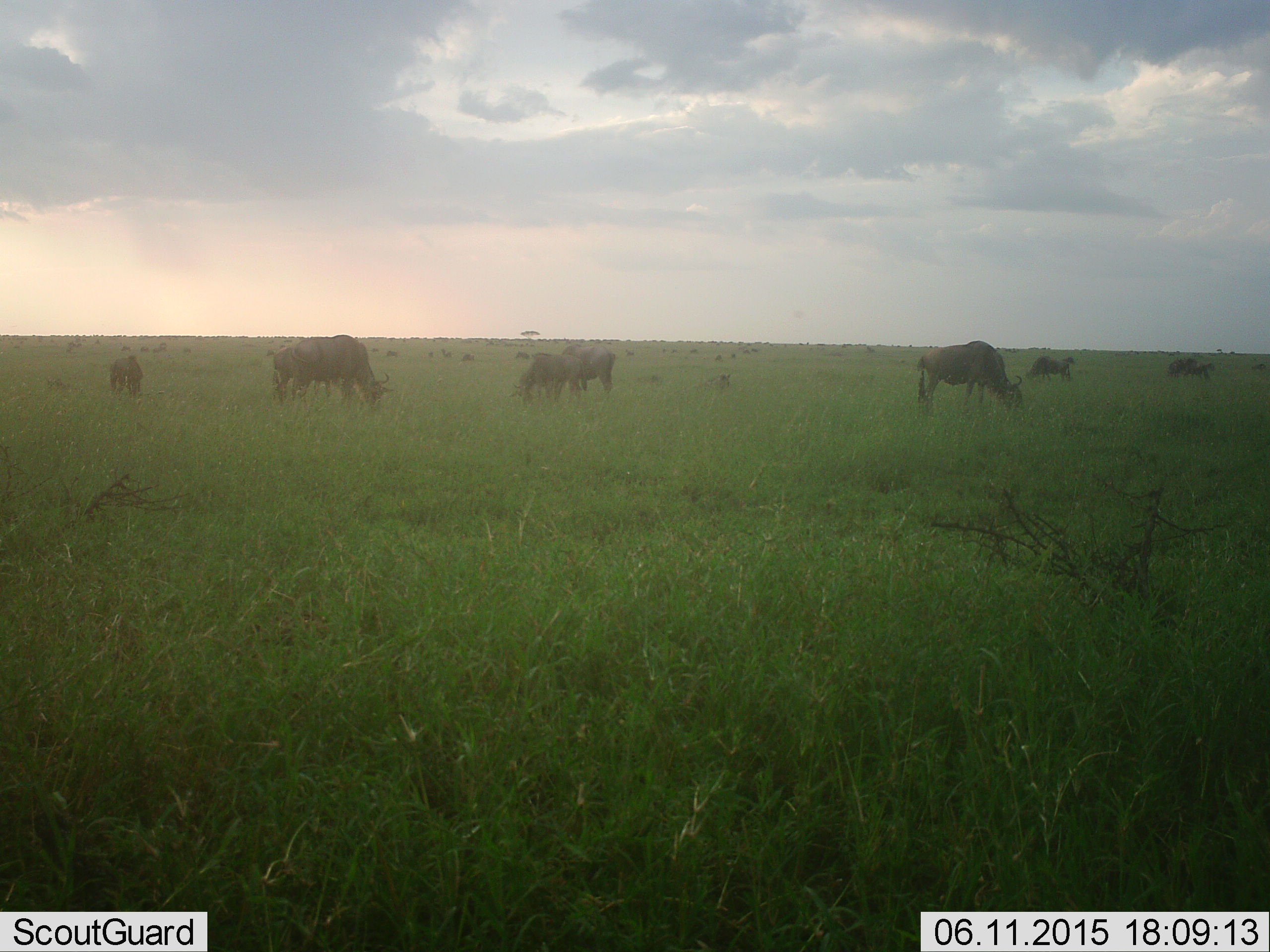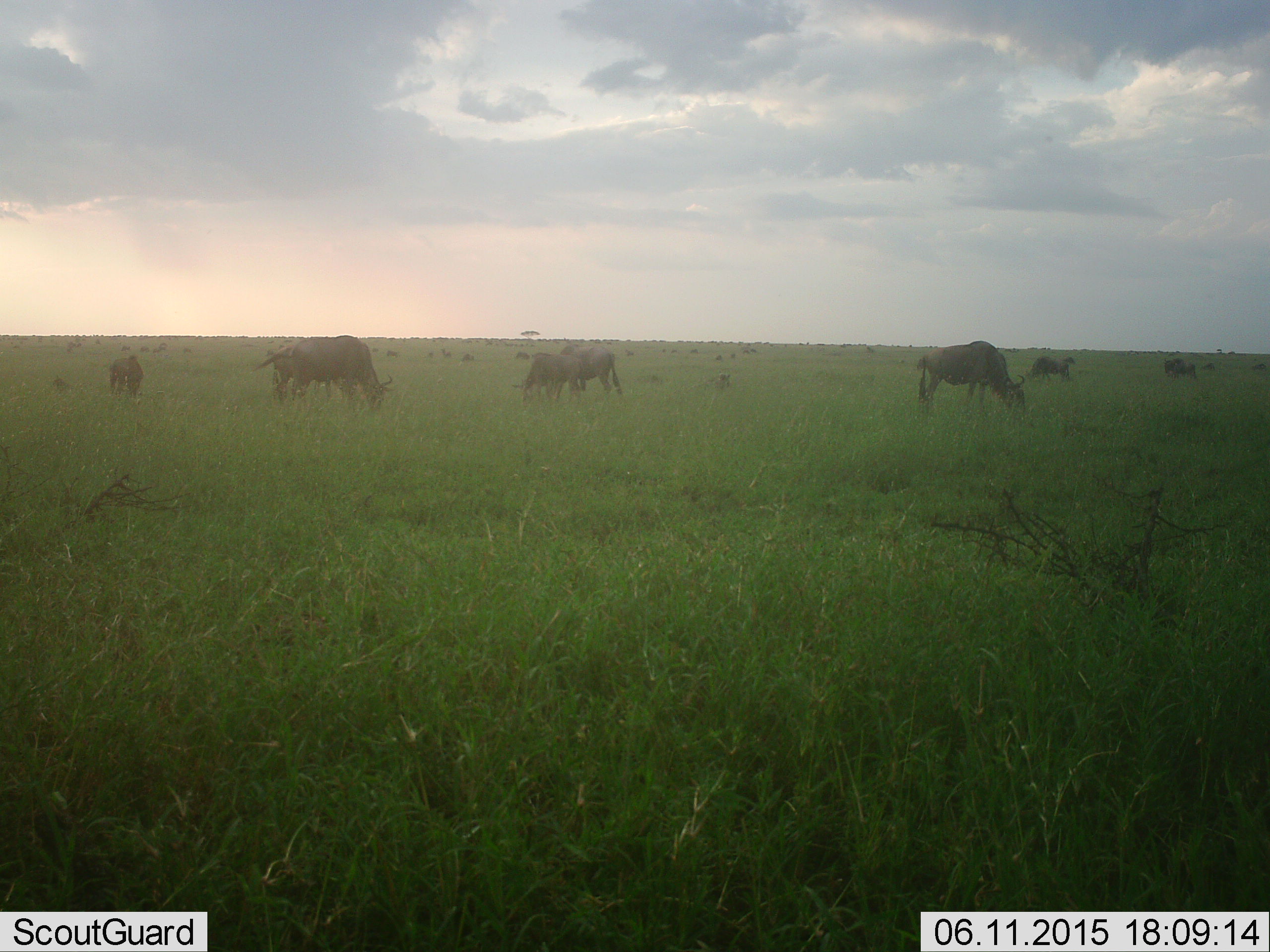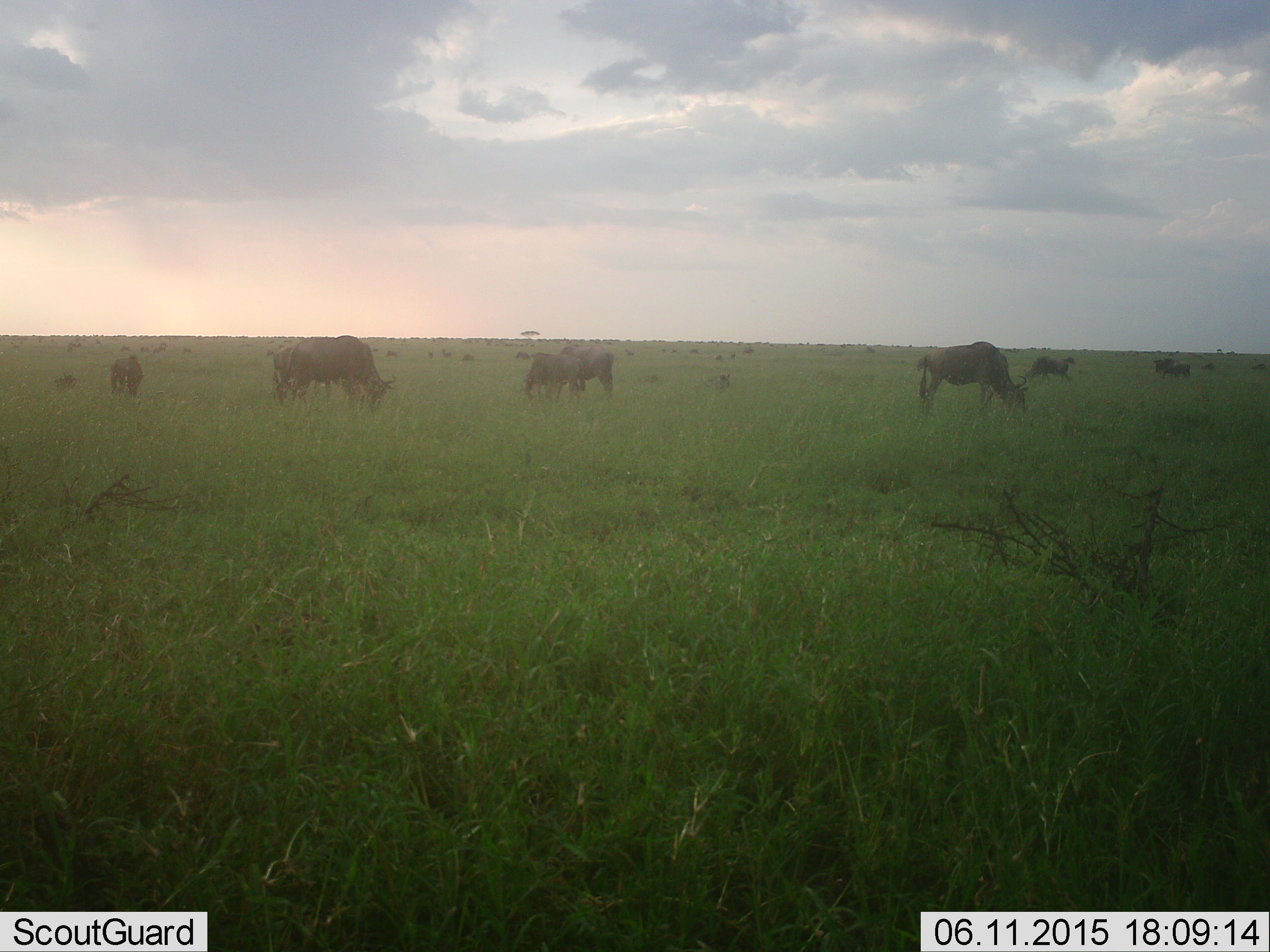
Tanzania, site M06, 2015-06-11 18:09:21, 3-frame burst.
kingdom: Animalia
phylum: Chordata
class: Mammalia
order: Artiodactyla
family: Bovidae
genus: Connochaetes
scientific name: Connochaetes taurinus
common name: blue wildebeest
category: wildebeest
Wildebeest (blue wildebeest) (Connochaetes taurinus), count 11-50. Behavior (volunteer vote fractions): standing 40%, resting 0%, moving 0%, interacting 0%. Young present (vote fraction): 0%. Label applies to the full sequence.